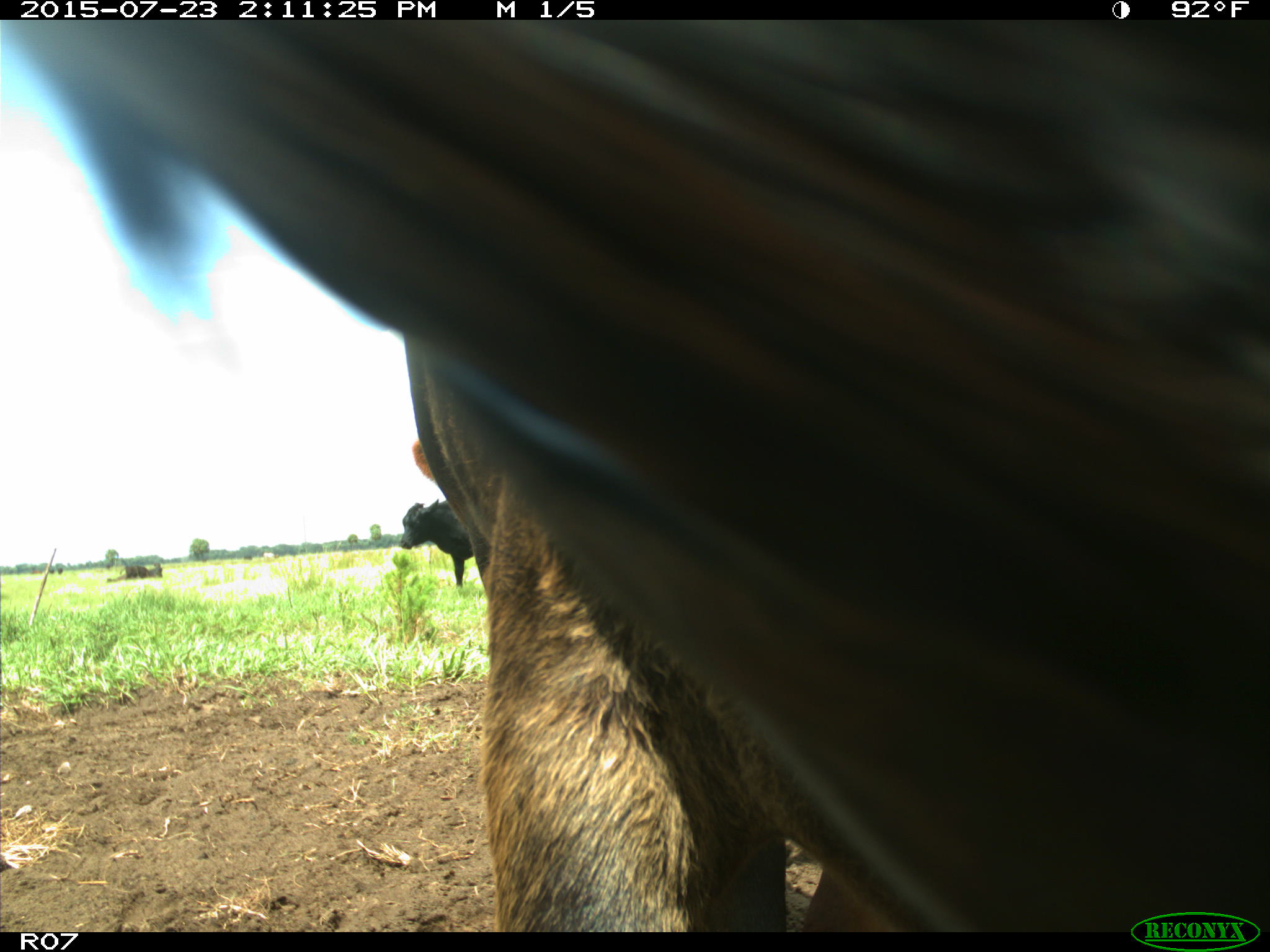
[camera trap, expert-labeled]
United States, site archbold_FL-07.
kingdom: Animalia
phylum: Chordata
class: Mammalia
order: Artiodactyla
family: Bovidae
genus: Bos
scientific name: Bos taurus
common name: domestic cow